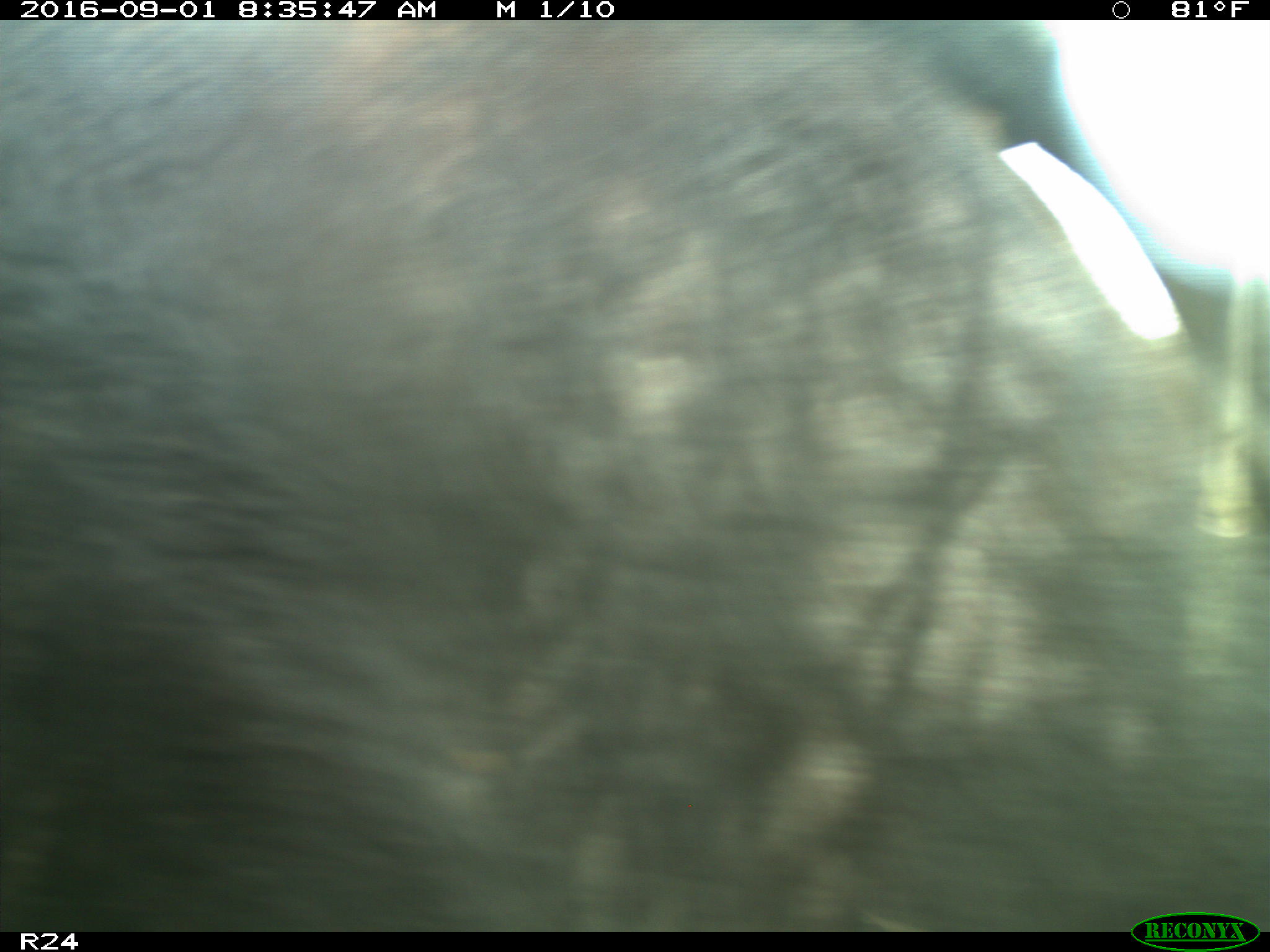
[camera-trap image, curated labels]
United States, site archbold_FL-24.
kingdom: Animalia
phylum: Chordata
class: Mammalia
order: Artiodactyla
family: Bovidae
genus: Bos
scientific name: Bos taurus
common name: domestic cow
Bos taurus (domestic cow).